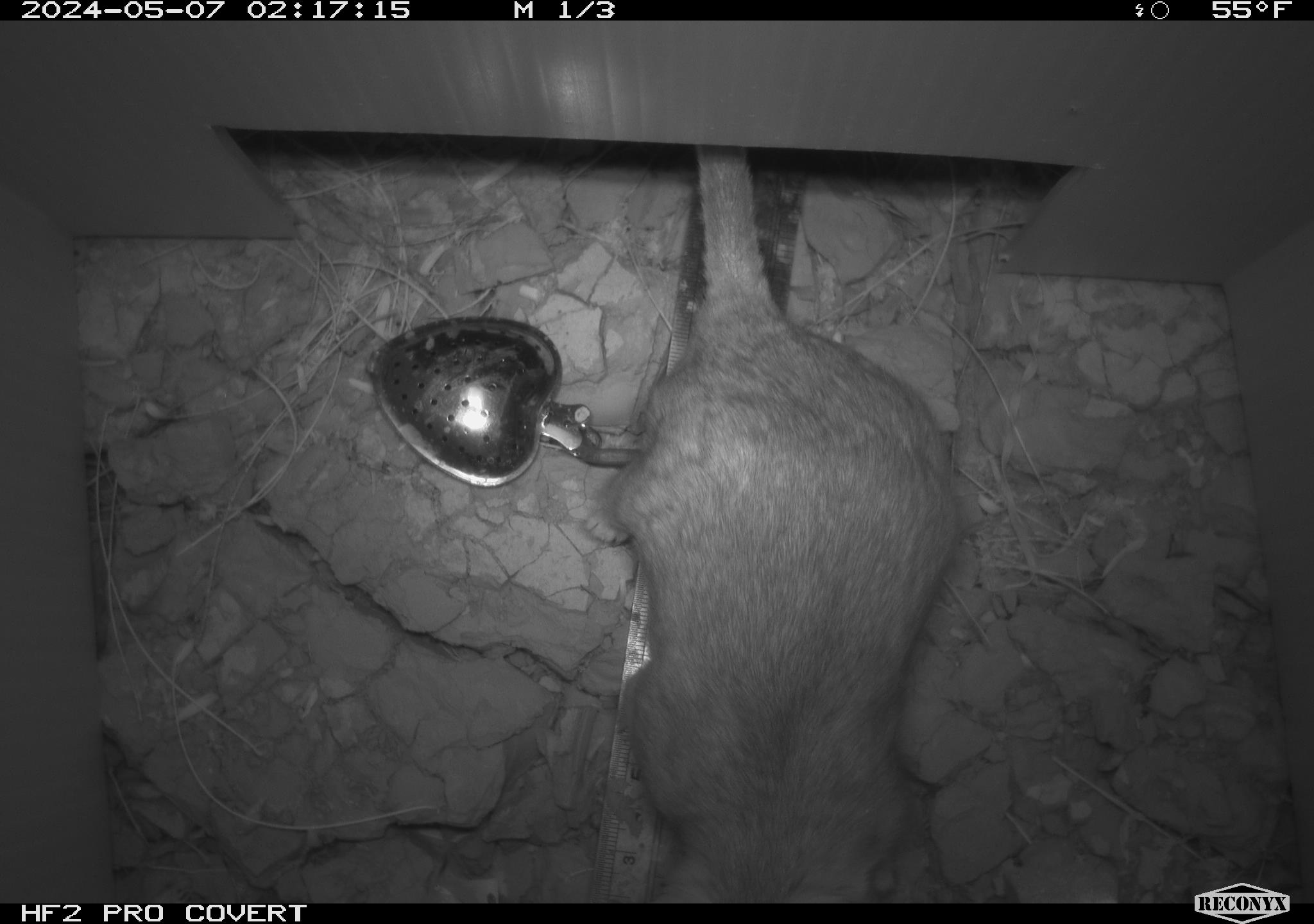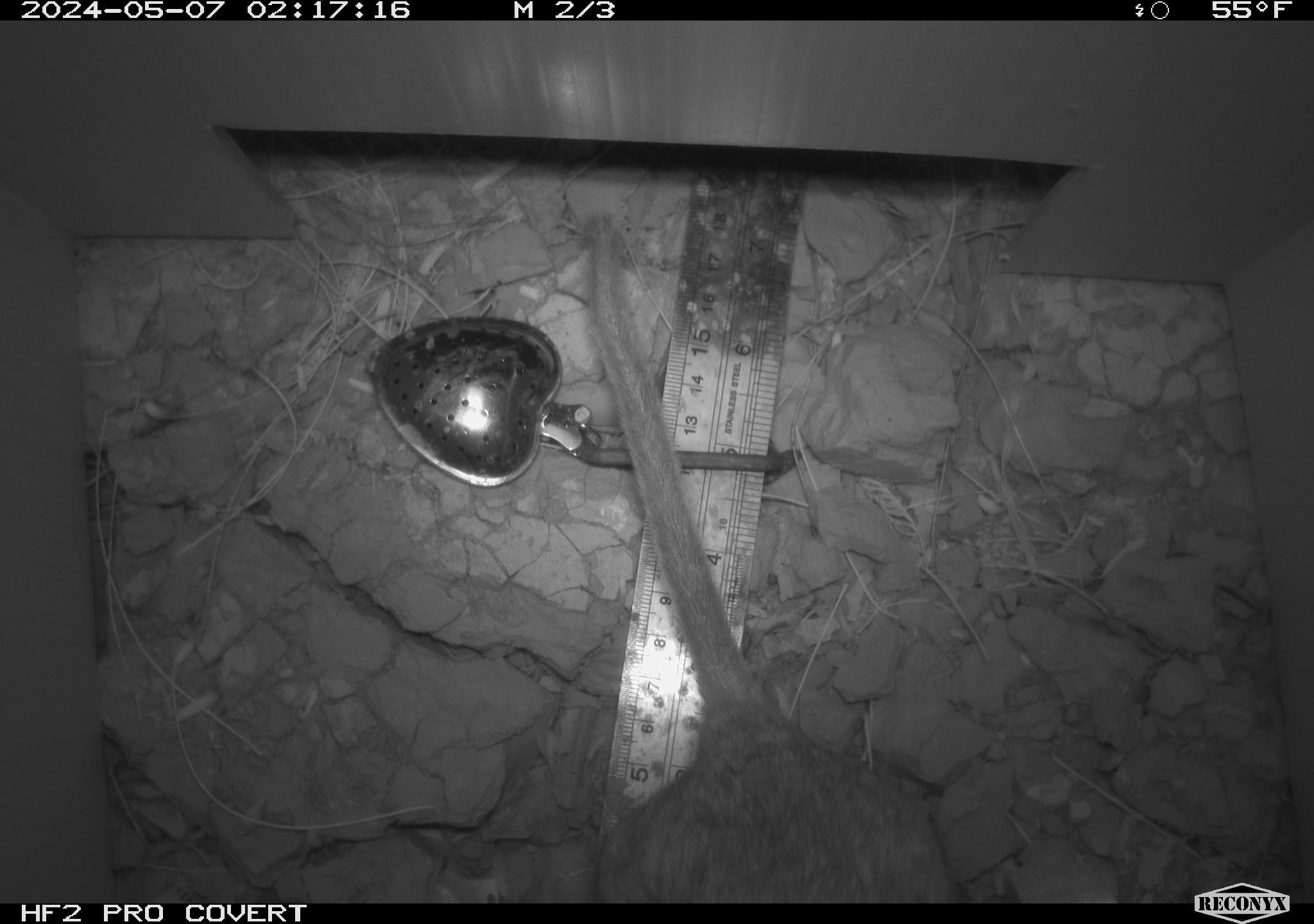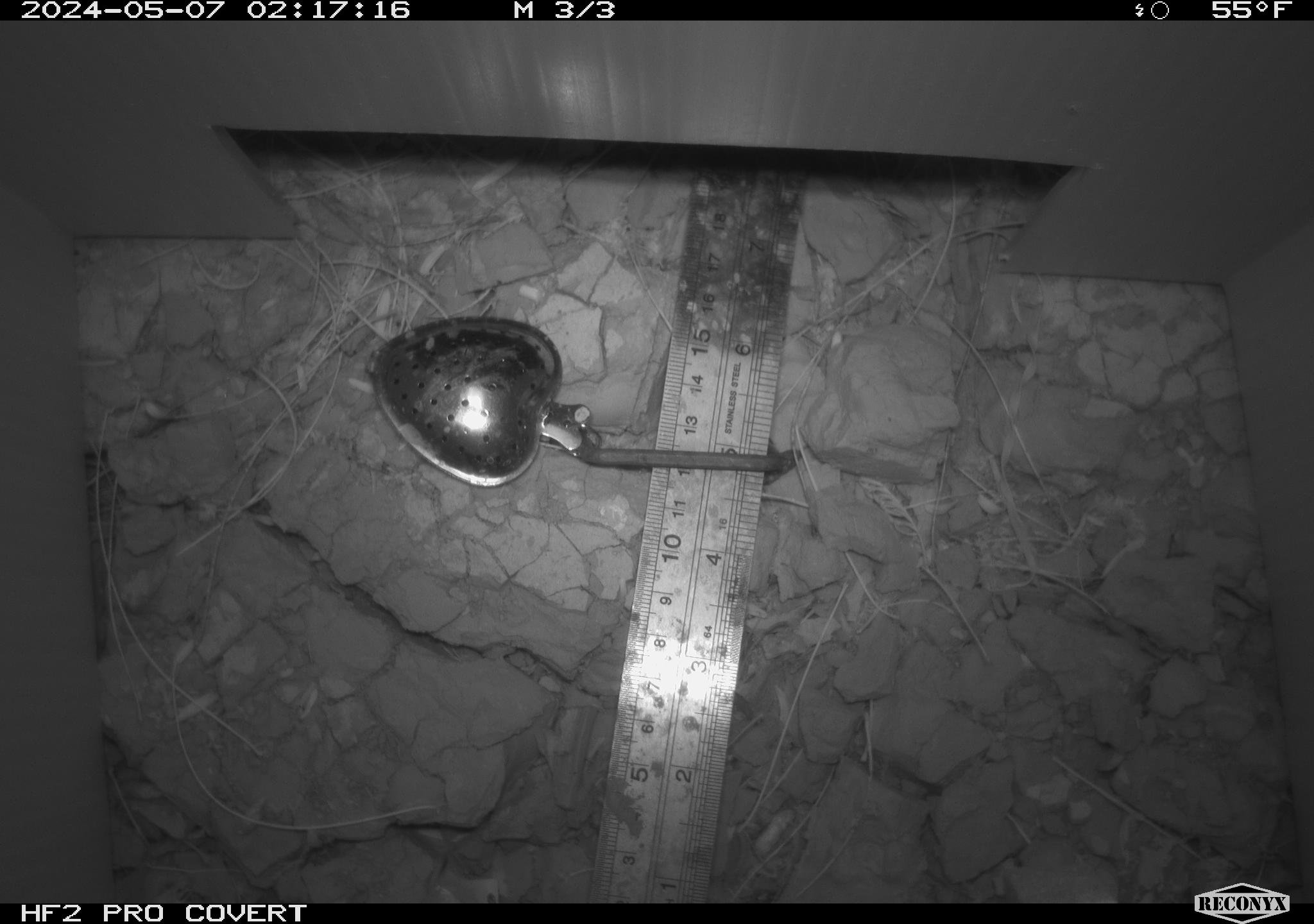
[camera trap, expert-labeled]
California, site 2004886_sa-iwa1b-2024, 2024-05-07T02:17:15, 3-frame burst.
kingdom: Animalia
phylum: Chordata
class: Mammalia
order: Rodentia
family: Cricetidae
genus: Neotoma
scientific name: Neotoma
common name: pack rat or woodrat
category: neotoma species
Neotoma species (pack rat or woodrat) (Neotoma).